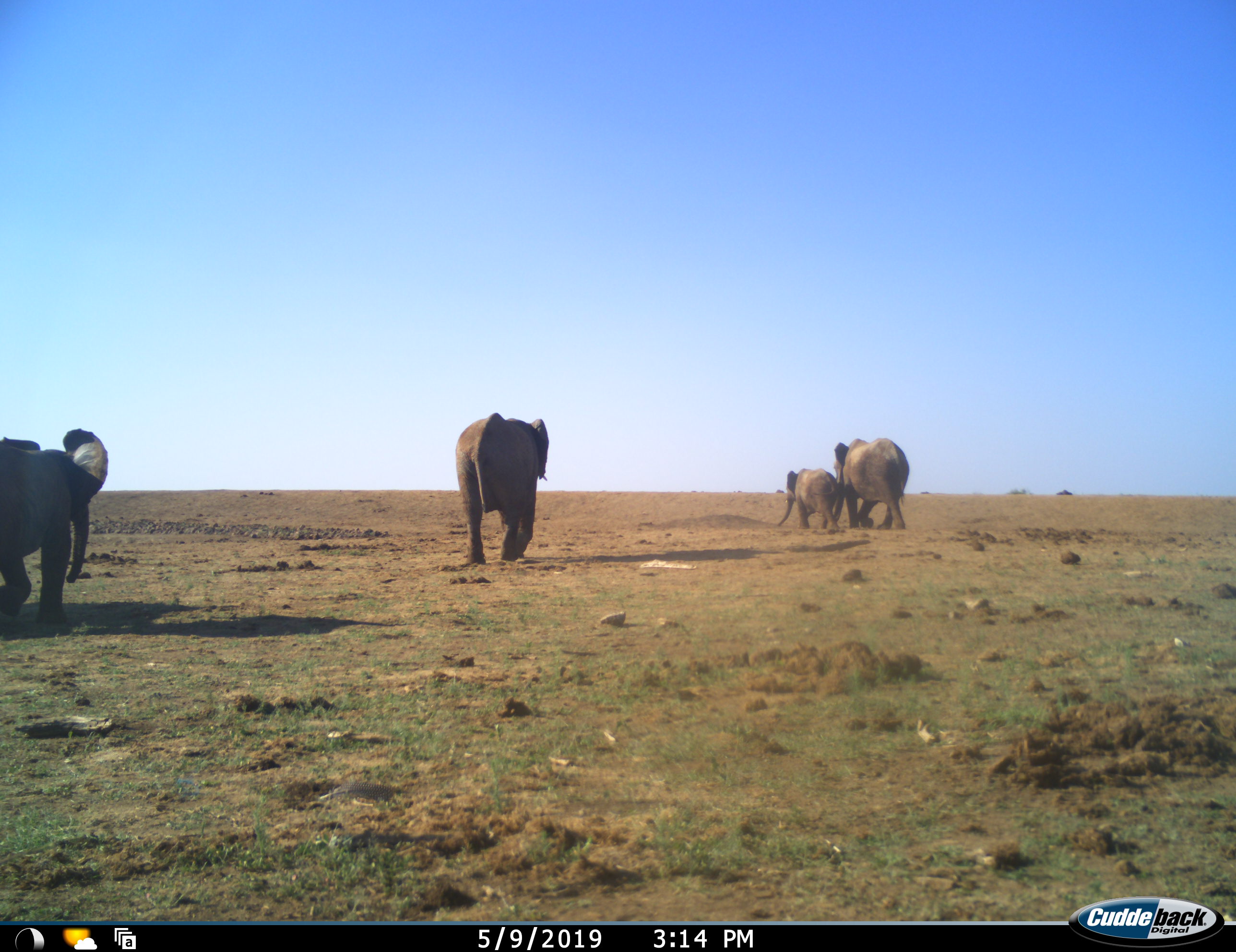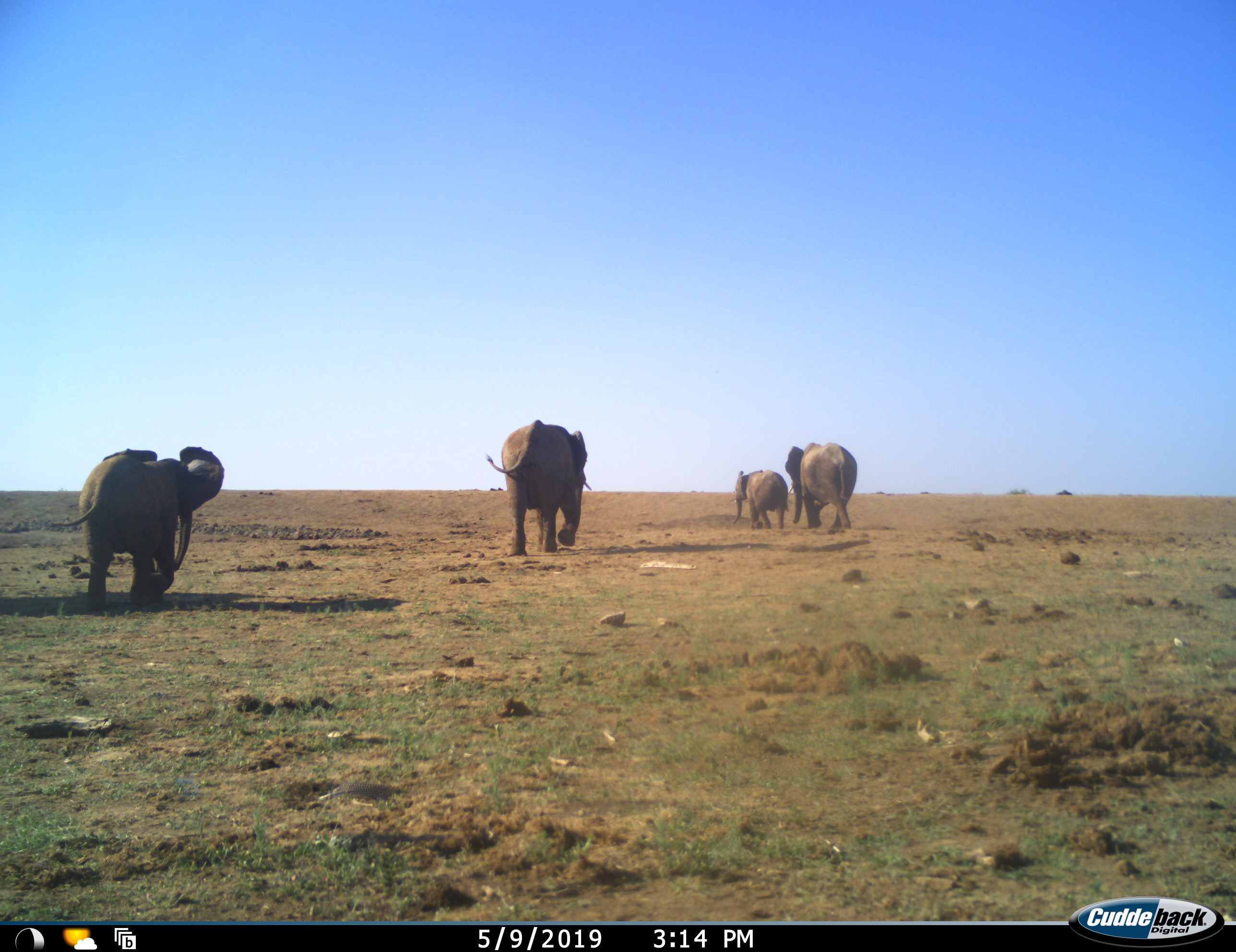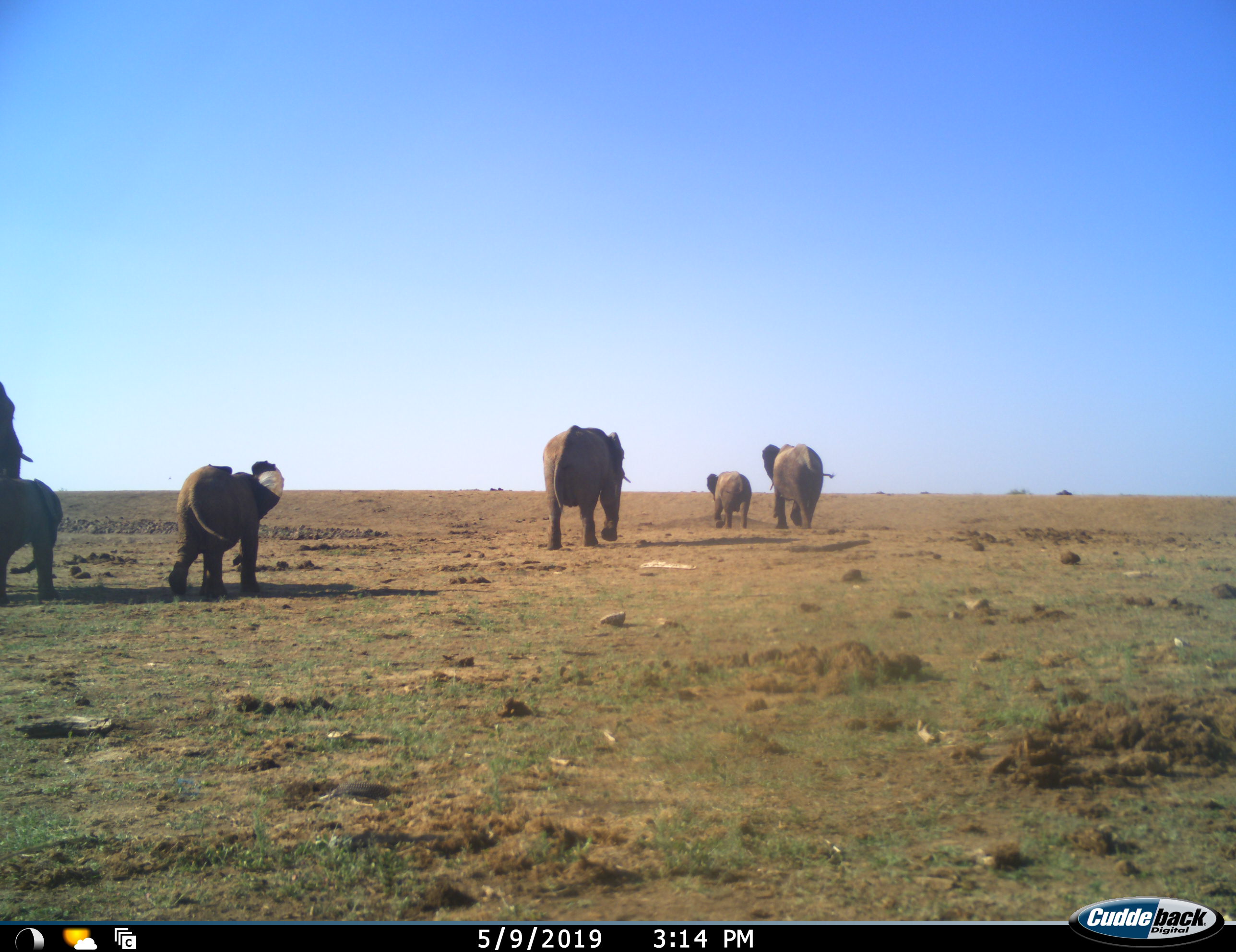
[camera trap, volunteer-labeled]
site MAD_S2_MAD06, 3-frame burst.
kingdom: Animalia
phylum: Chordata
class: Mammalia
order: Proboscidea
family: Elephantidae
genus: Loxodonta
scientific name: Loxodonta africana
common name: african bush elephant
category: elephant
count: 6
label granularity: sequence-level